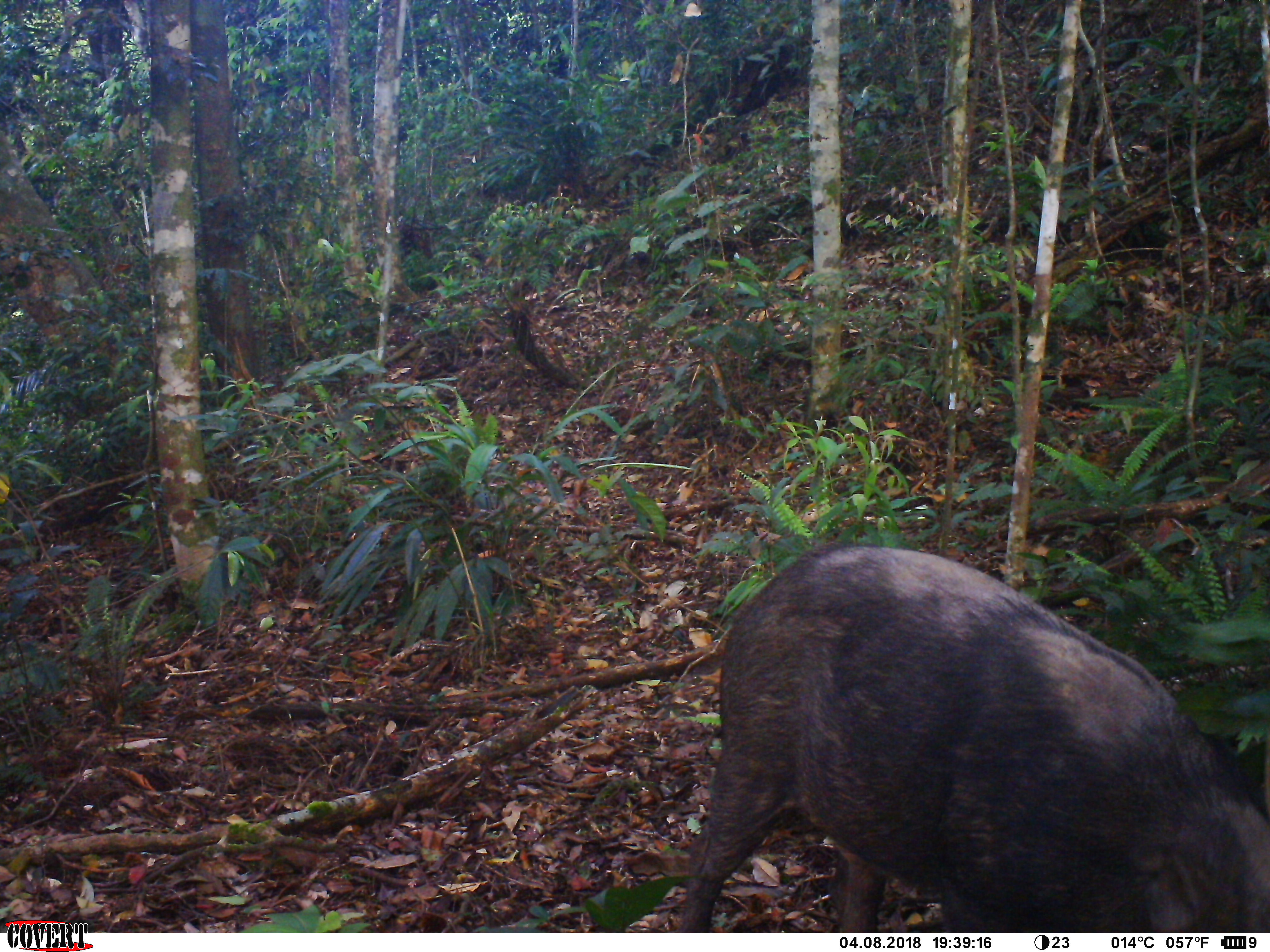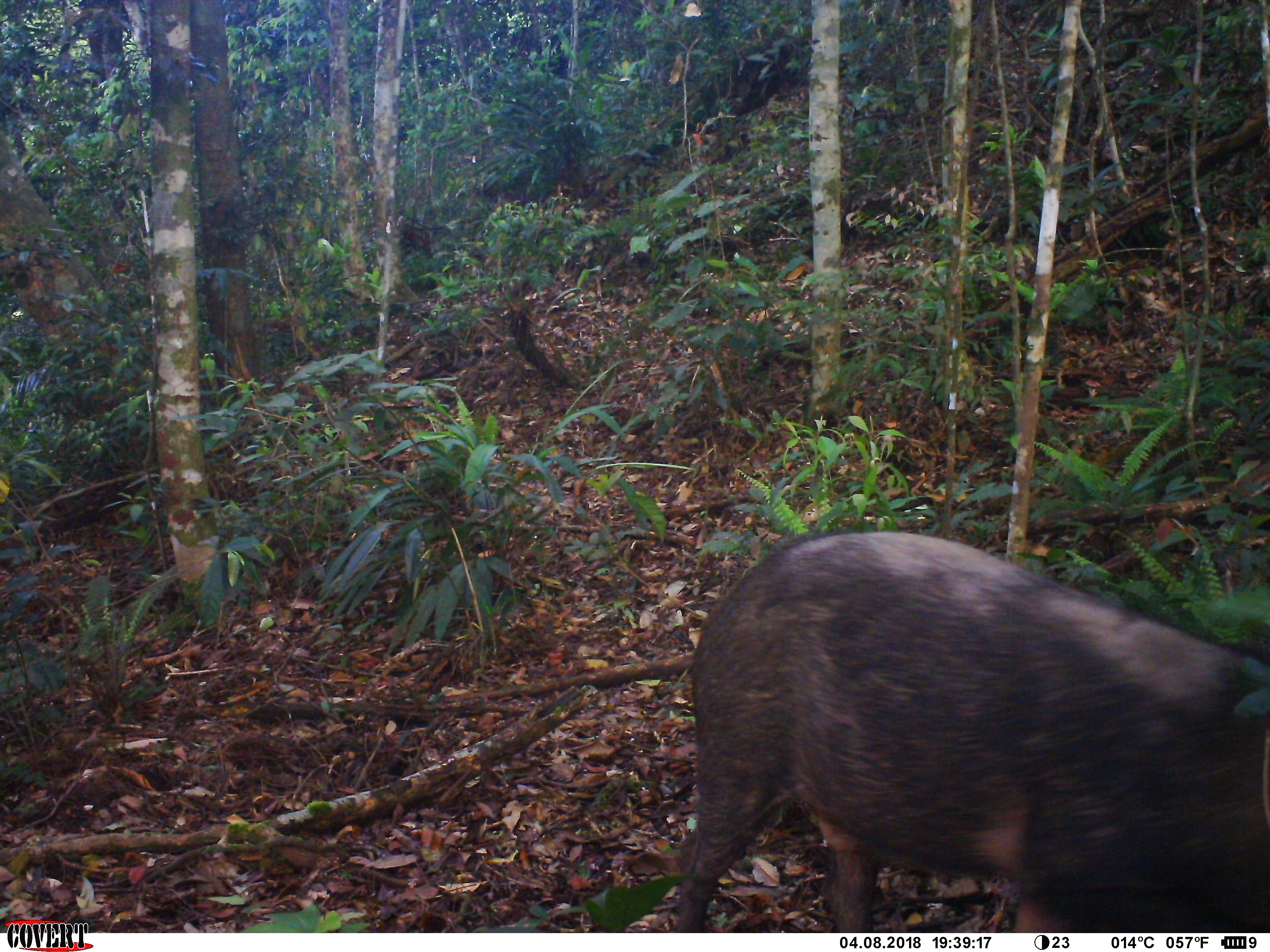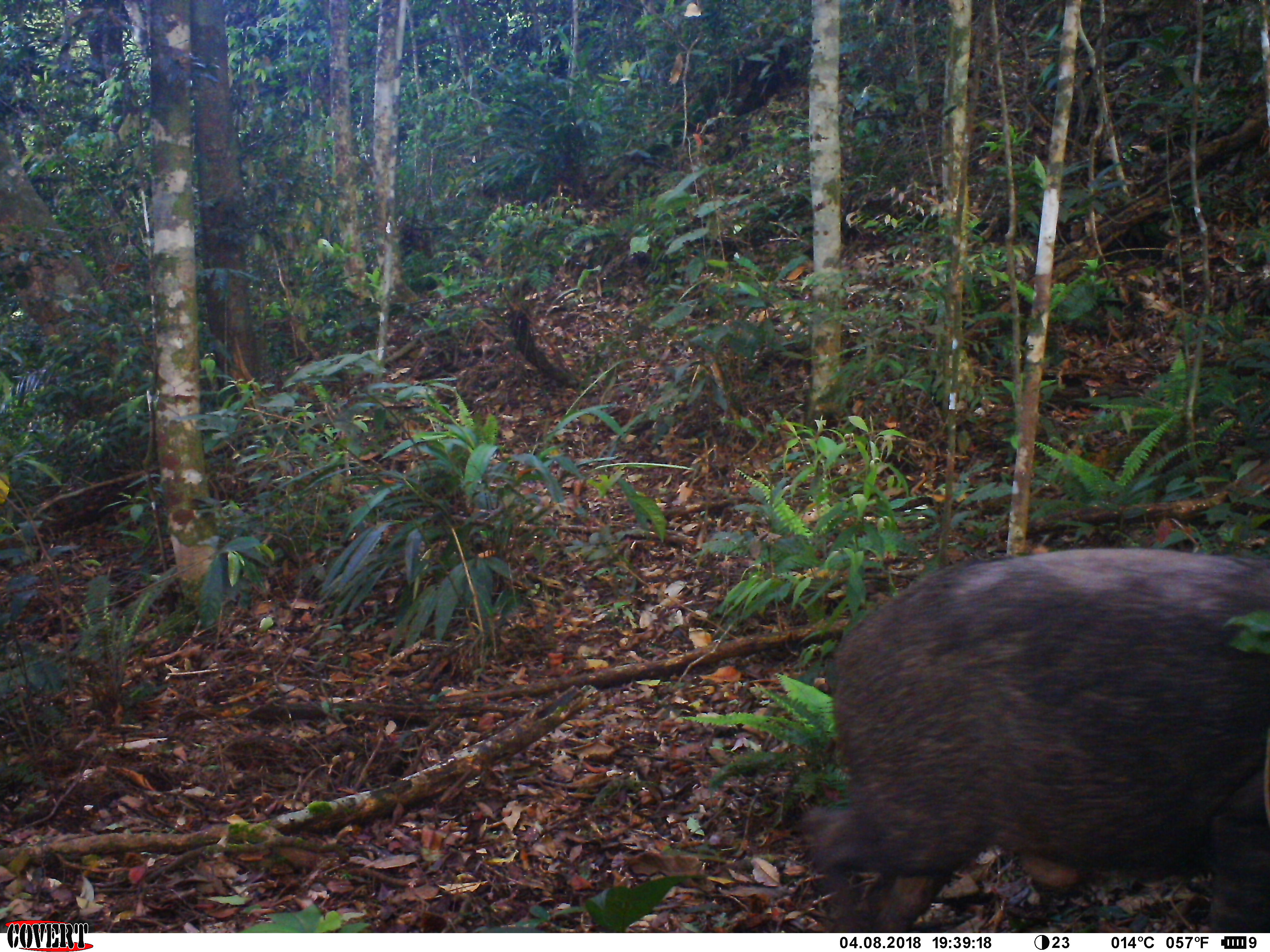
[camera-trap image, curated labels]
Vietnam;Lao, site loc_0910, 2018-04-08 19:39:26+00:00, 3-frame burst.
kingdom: Animalia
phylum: Chordata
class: Mammalia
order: Artiodactyla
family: Suidae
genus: Sus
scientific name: Sus scrofa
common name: eurasian wild pig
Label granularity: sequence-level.